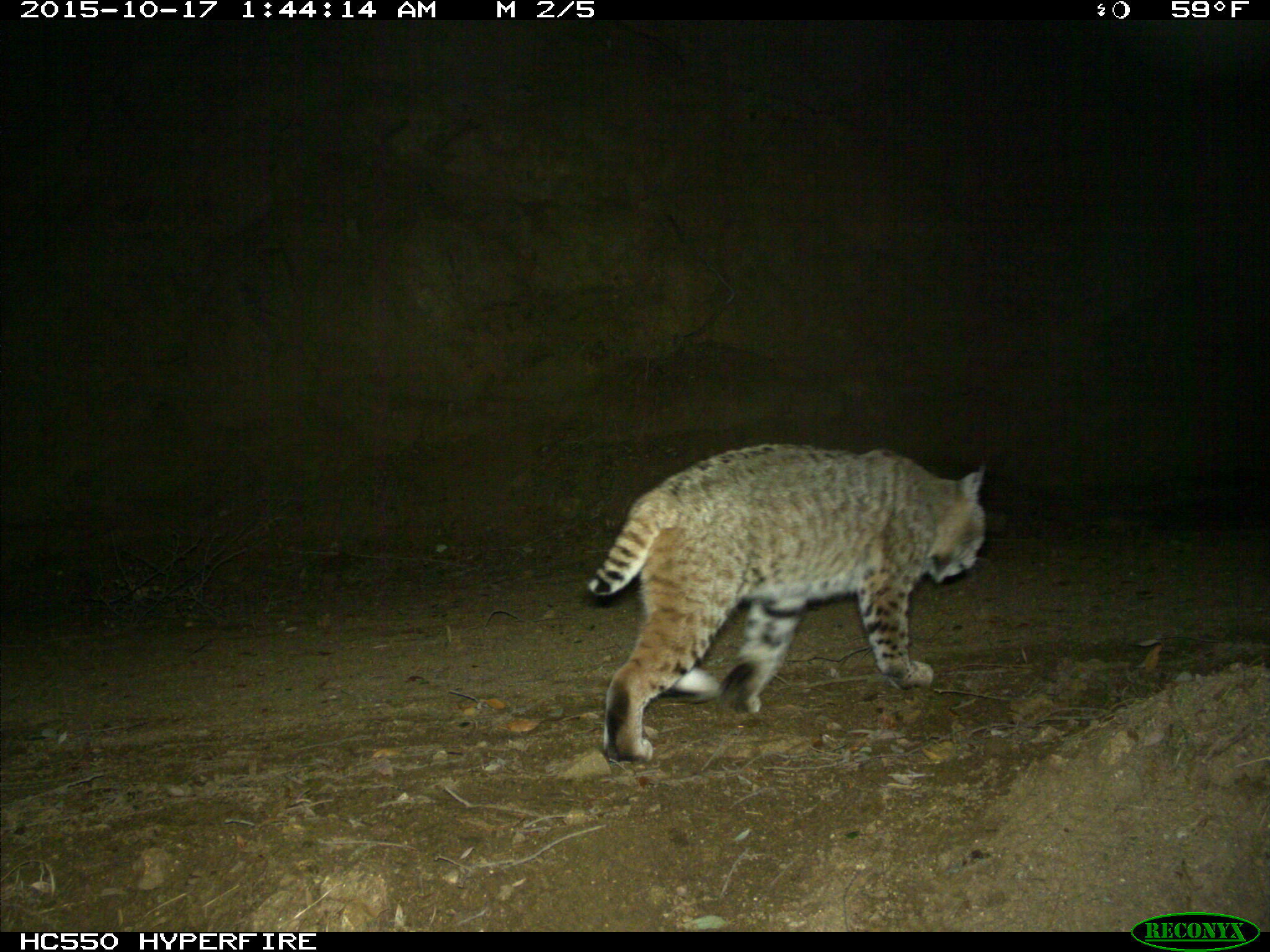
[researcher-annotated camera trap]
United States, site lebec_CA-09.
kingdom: Animalia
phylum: Chordata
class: Mammalia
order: Carnivora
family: Felidae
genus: Lynx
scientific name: Lynx rufus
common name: bobcat